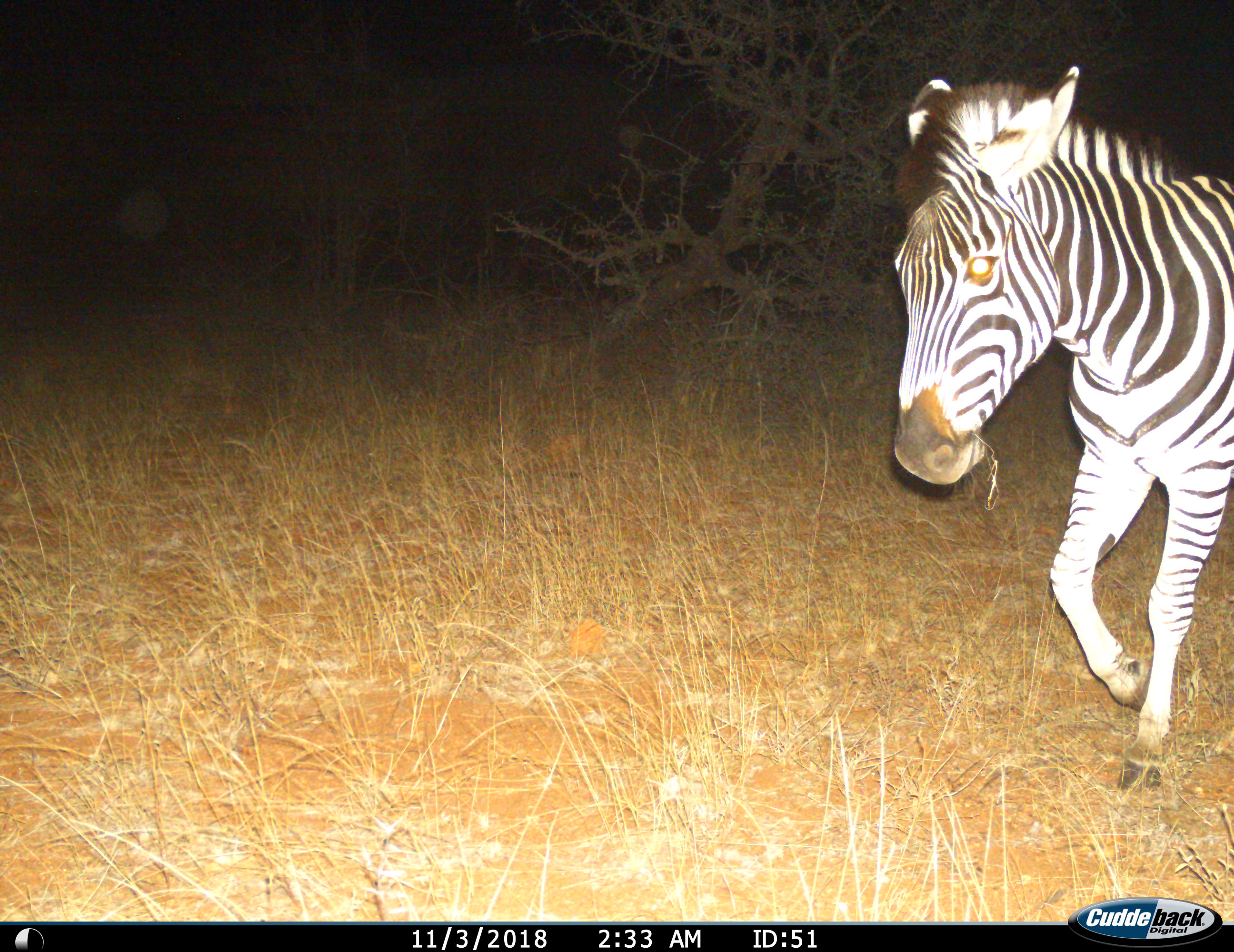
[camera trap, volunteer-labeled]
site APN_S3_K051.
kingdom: Animalia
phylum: Chordata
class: Mammalia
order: Perissodactyla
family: Equidae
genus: Equus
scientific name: Equus quagga burchellii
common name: burchell's zebra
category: zebraburchells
Zebraburchells (burchell's zebra) (Equus quagga burchellii), count 1. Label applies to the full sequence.